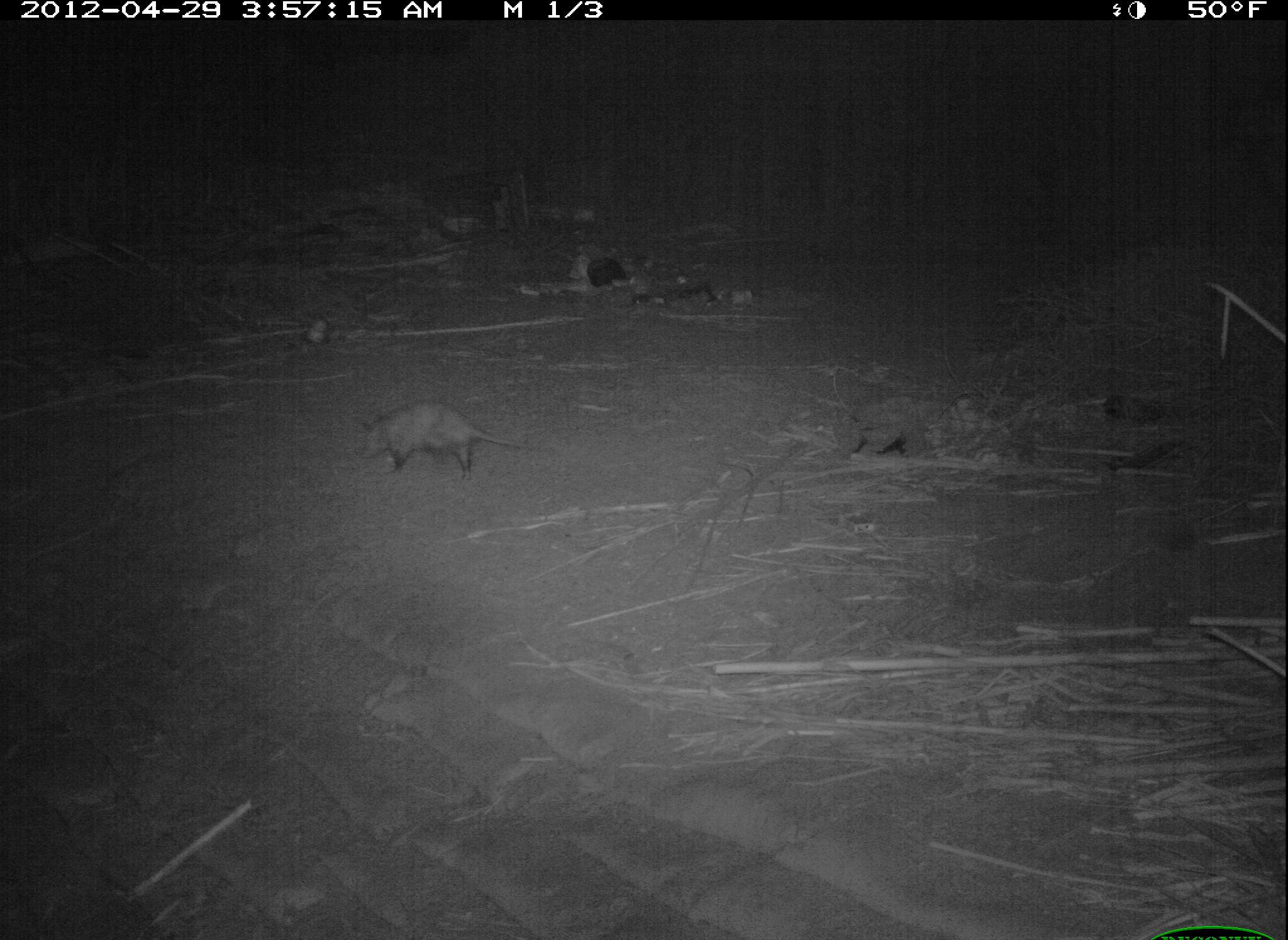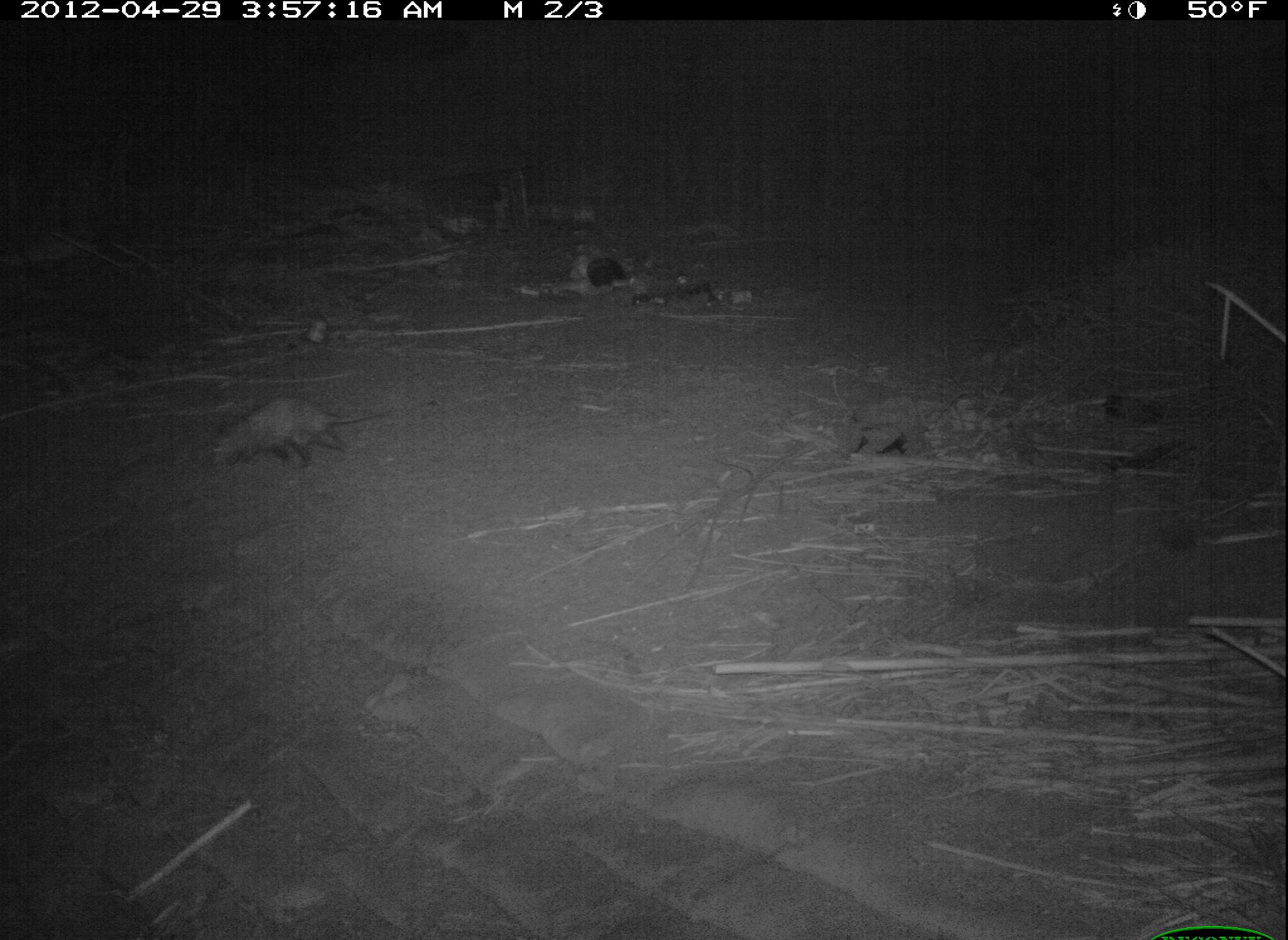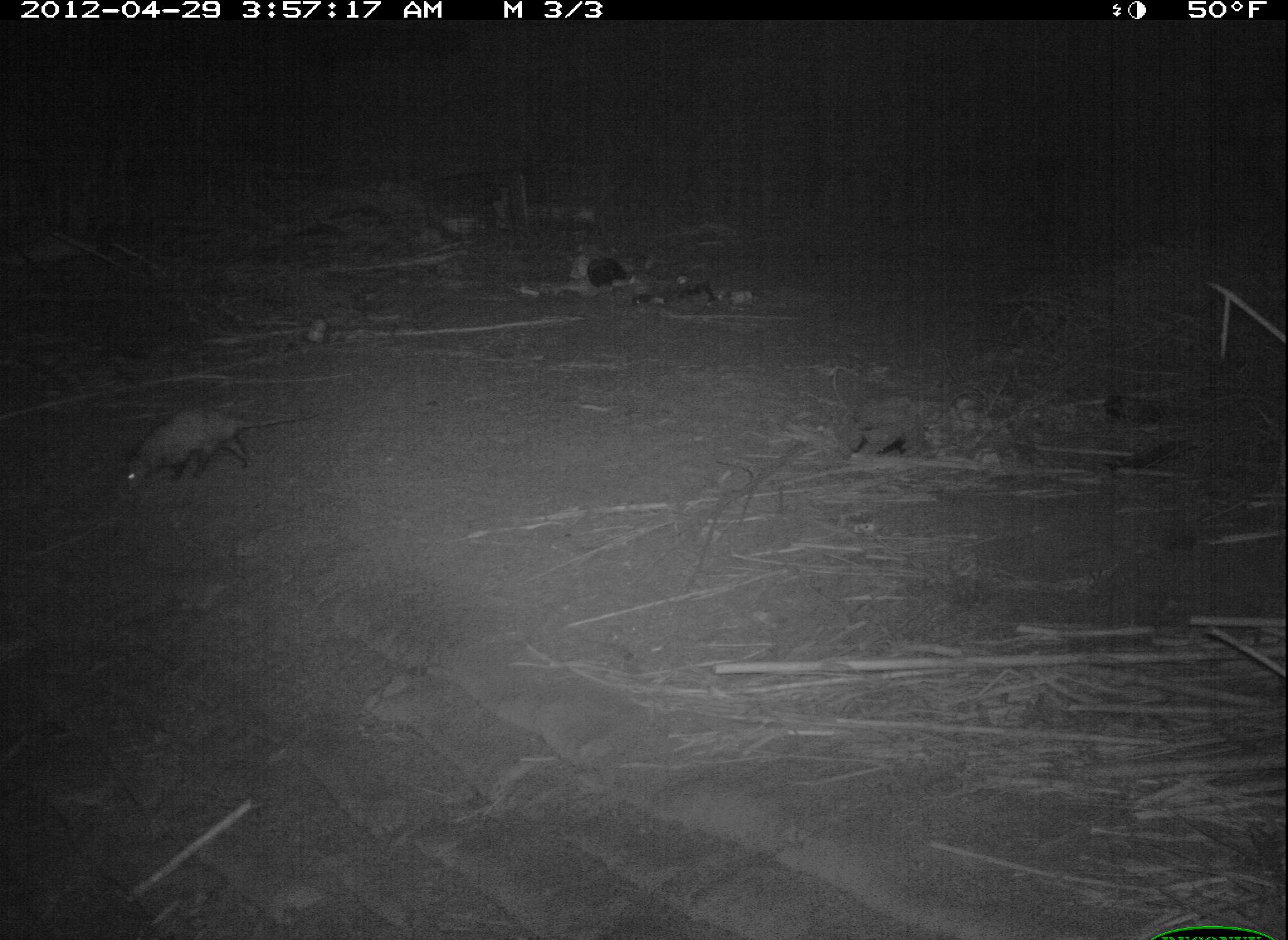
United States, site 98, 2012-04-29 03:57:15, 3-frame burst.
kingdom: Animalia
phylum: Chordata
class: Mammalia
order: Didelphimorphia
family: Didelphidae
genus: Didelphis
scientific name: Didelphis virginiana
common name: virginia opossum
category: opossum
Opossum (virginia opossum) (Didelphis virginiana).